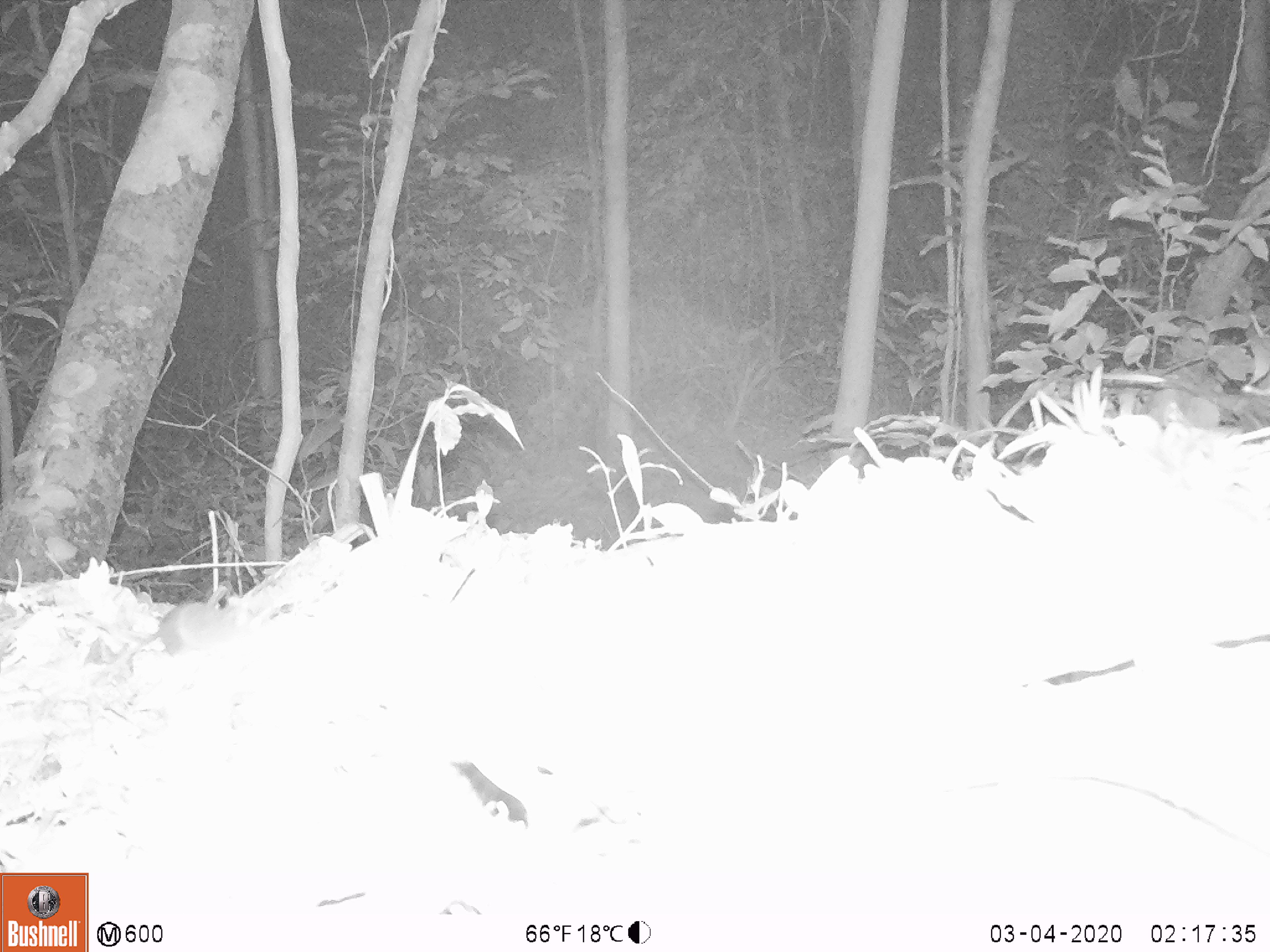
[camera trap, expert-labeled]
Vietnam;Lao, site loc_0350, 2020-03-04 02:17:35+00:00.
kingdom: Animalia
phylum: Chordata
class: Mammalia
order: Rodentia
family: Muridae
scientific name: Muridae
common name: old-world mice and rats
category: unidentified murid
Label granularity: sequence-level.